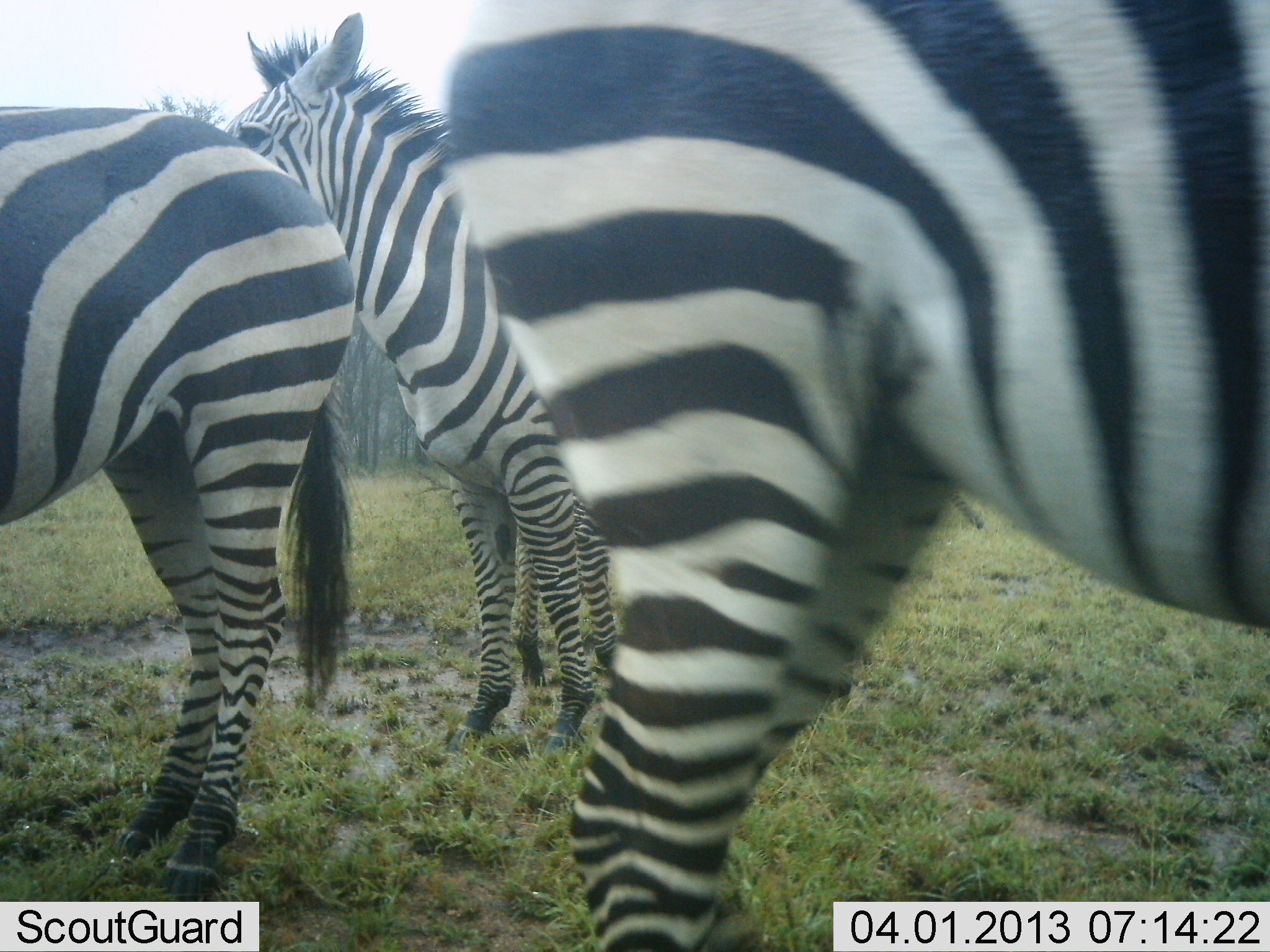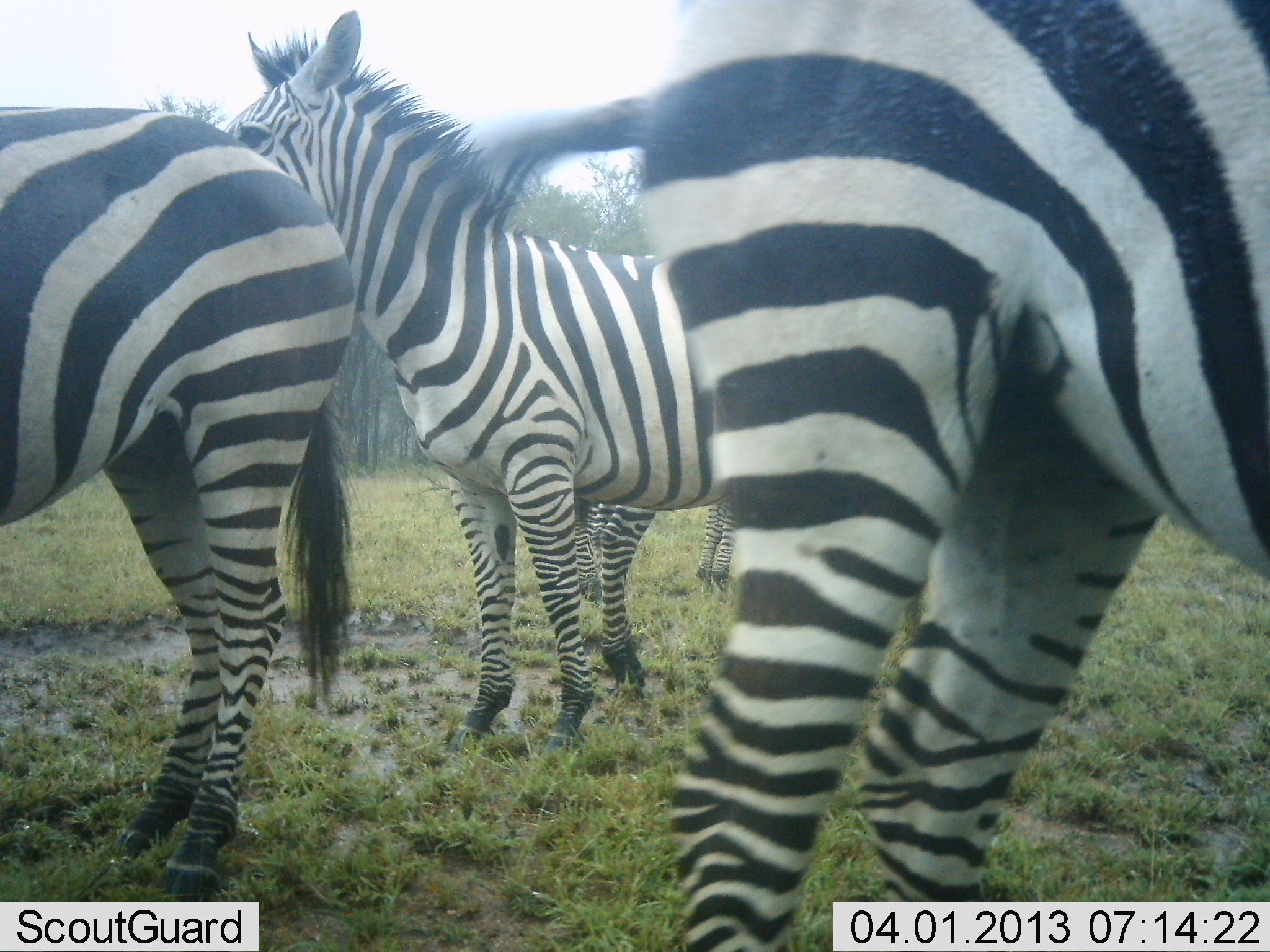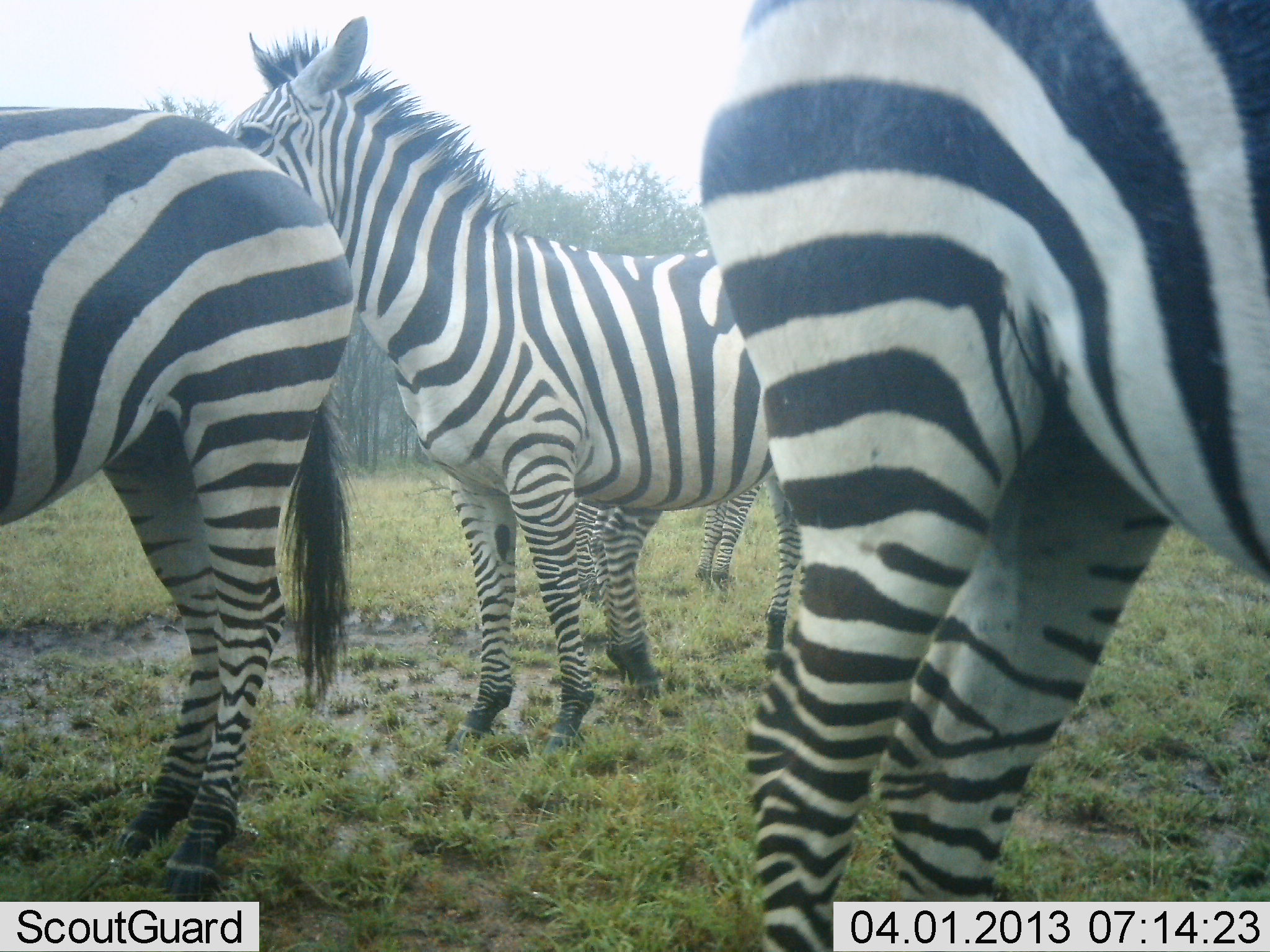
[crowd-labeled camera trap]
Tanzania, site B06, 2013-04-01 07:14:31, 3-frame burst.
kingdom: Animalia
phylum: Chordata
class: Mammalia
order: Perissodactyla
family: Equidae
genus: Equus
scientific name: Equus quagga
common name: plains zebra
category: zebra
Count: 4.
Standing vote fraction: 93%.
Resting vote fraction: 5%.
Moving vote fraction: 28%.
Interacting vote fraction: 3%.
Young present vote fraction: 0%.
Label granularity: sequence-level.